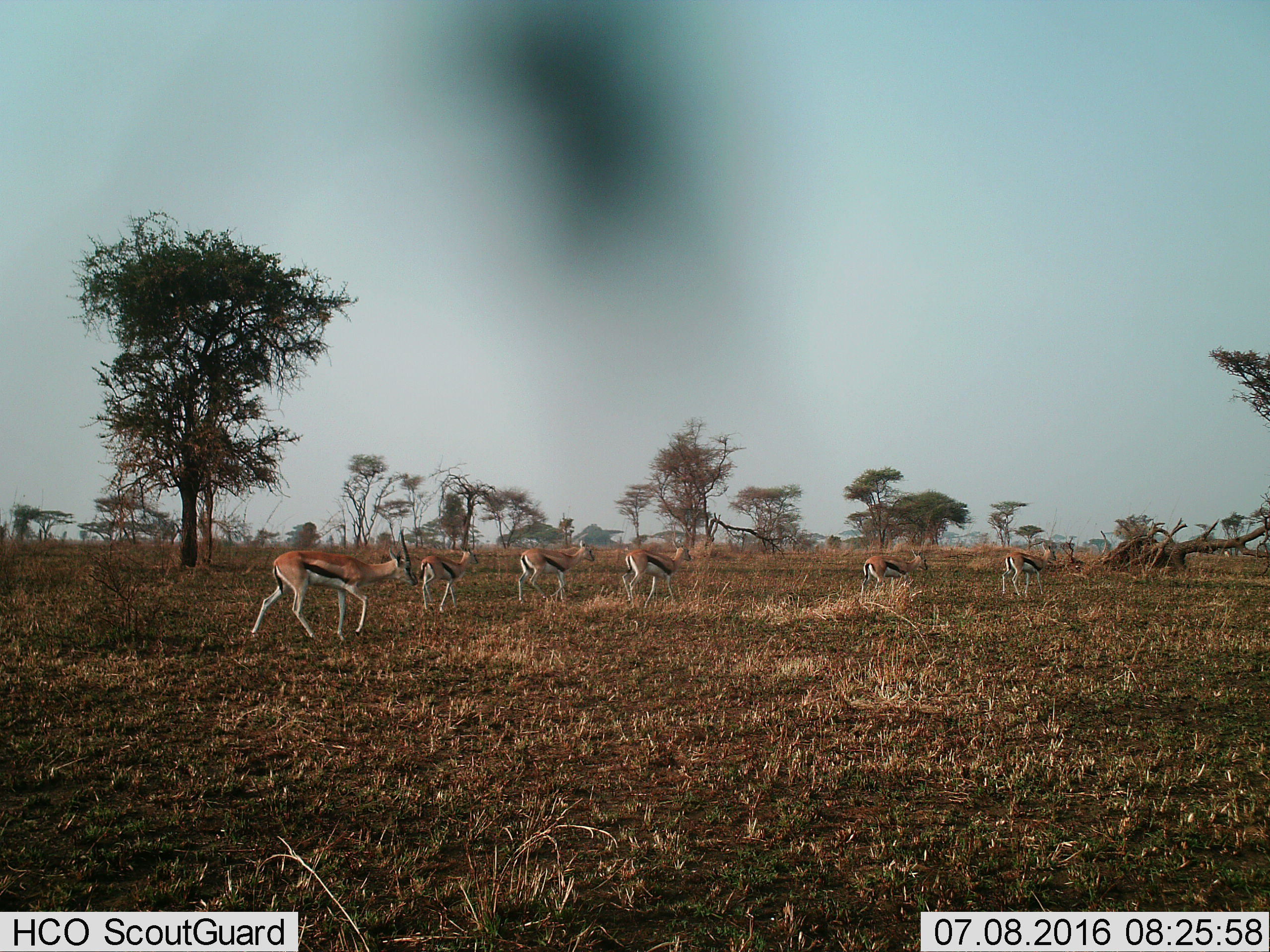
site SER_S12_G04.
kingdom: Animalia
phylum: Chordata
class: Mammalia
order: Artiodactyla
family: Bovidae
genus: Eudorcas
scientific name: Eudorcas thomsonii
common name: thomson's gazelle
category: gazellethomsons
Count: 6.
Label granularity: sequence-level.